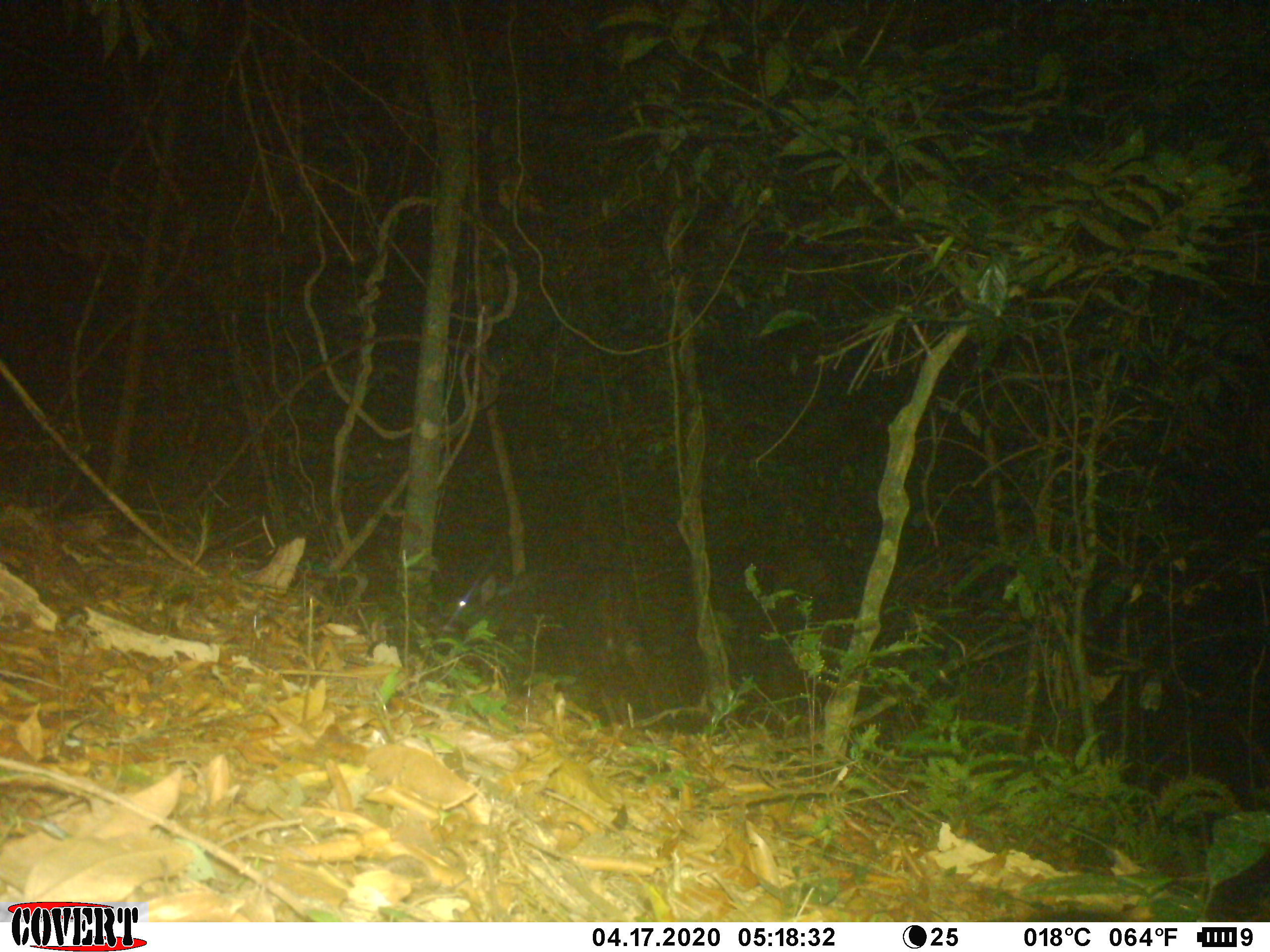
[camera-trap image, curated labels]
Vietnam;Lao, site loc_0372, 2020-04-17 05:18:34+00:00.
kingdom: Animalia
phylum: Chordata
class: Mammalia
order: Artiodactyla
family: Bovidae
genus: Capricornis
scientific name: Capricornis sumatraensis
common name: chinese serow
Chinese serow (Capricornis sumatraensis). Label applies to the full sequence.